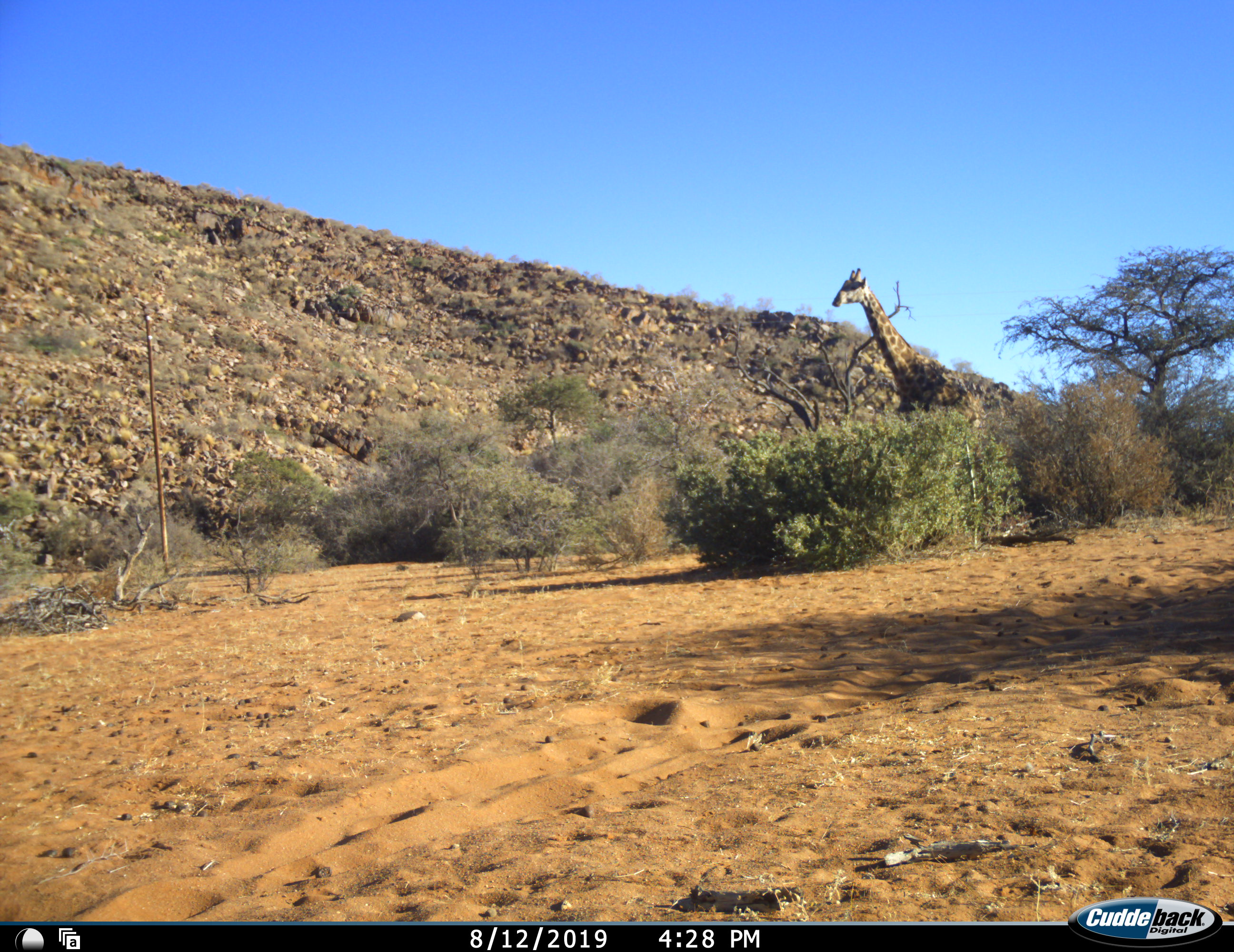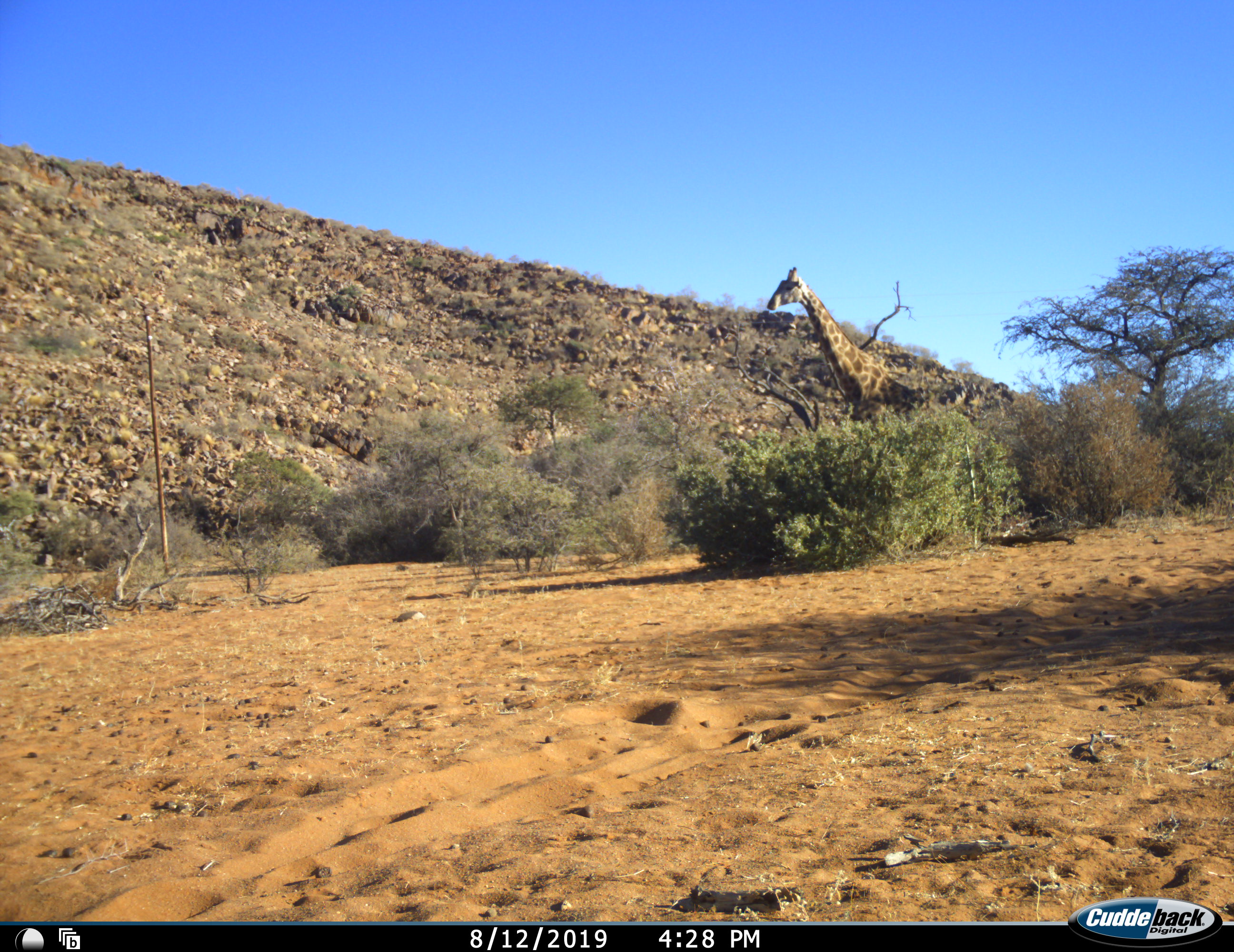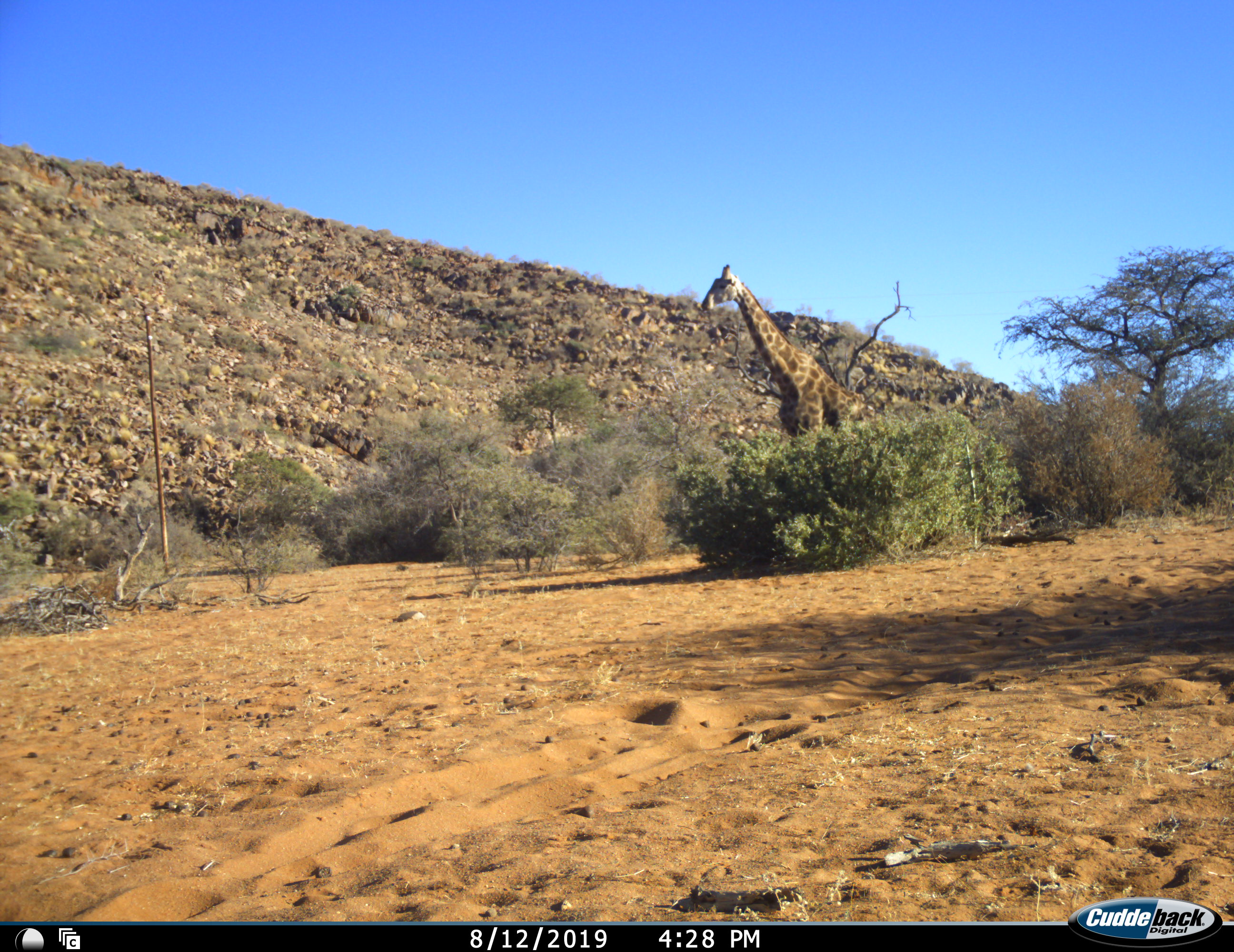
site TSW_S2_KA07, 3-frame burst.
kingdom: Animalia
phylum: Chordata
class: Mammalia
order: Artiodactyla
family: Giraffidae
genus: Giraffa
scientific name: Giraffa camelopardalis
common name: giraffe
Giraffe (Giraffa camelopardalis), count 1. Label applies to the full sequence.